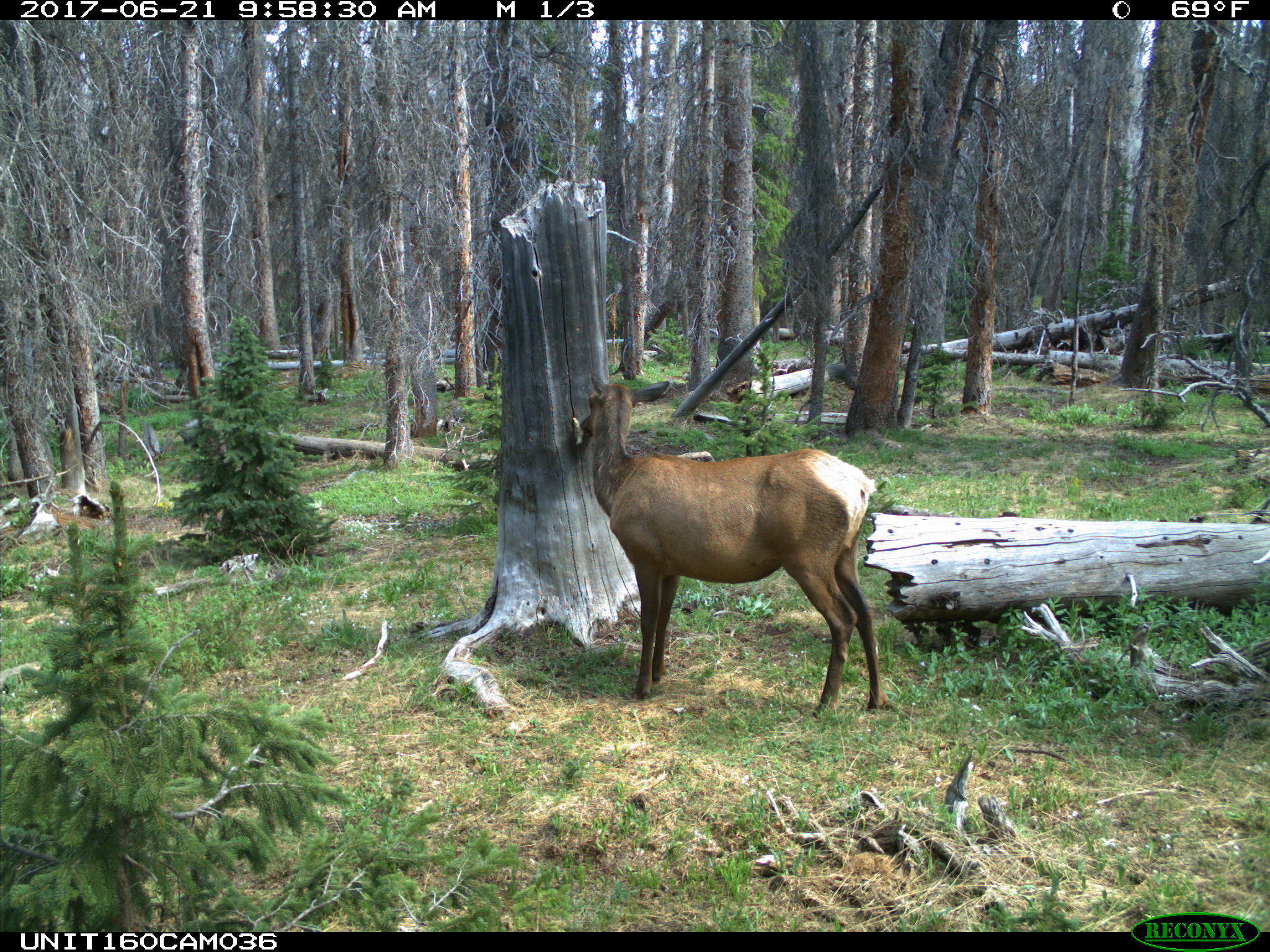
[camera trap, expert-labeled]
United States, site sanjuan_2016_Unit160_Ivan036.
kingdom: Animalia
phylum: Chordata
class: Mammalia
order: Artiodactyla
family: Cervidae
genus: Cervus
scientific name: Cervus elaphus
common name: red deer